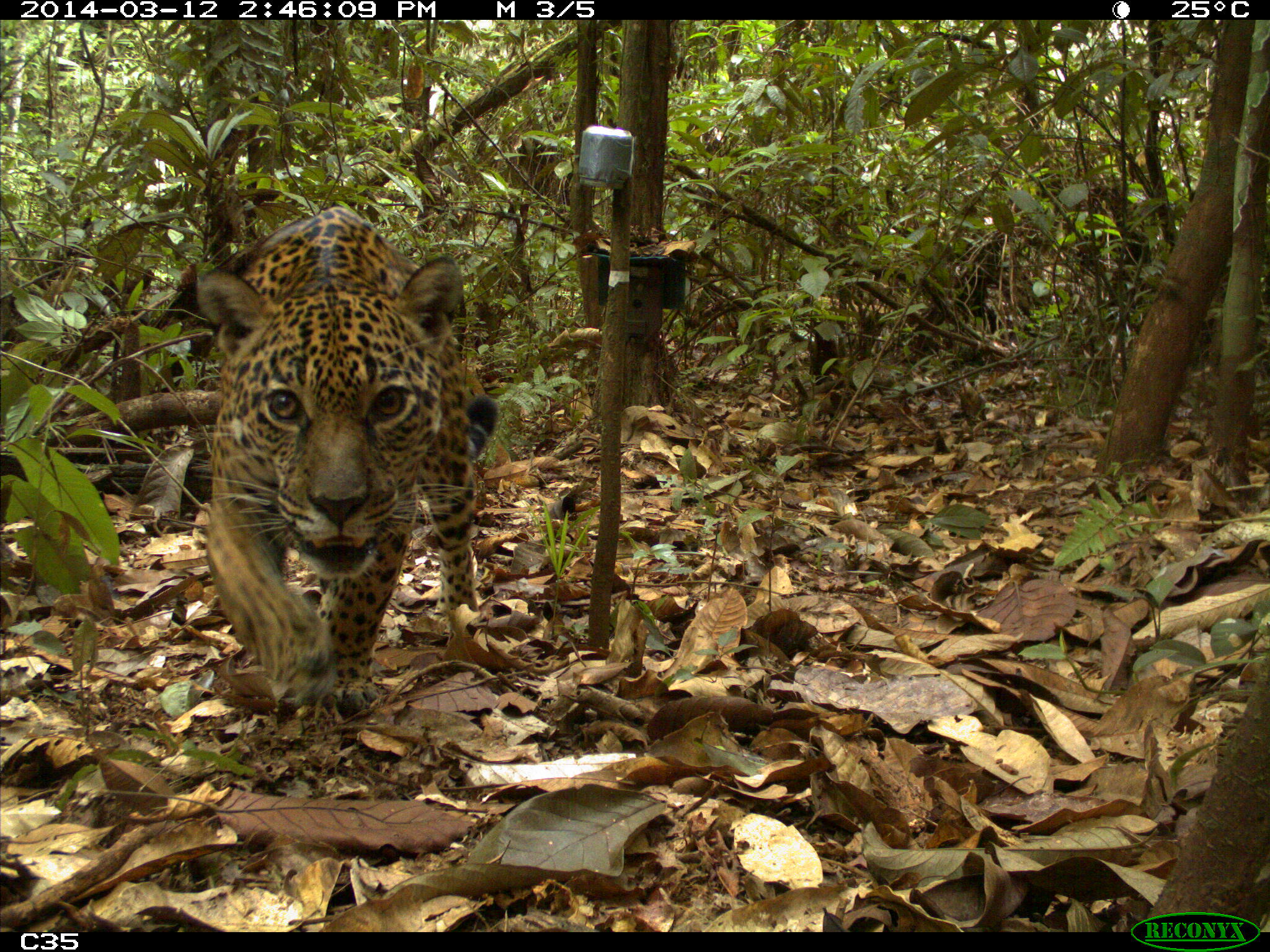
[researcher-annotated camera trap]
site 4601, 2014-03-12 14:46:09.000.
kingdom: Animalia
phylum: Chordata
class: Mammalia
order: Carnivora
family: Felidae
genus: Panthera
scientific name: Panthera onca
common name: jaguar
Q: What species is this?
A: Panthera onca (jaguar).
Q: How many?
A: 1.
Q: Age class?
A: Adult.